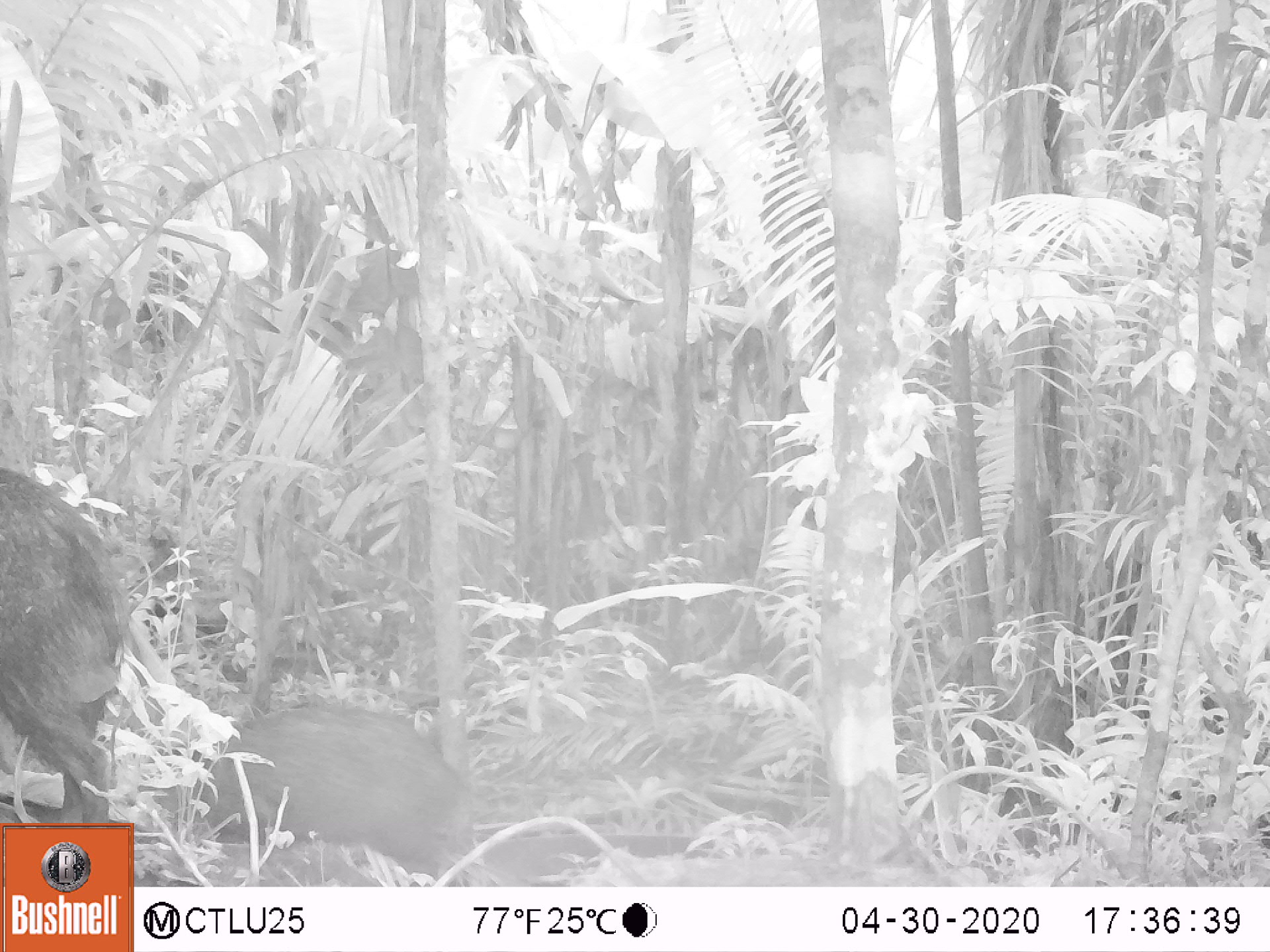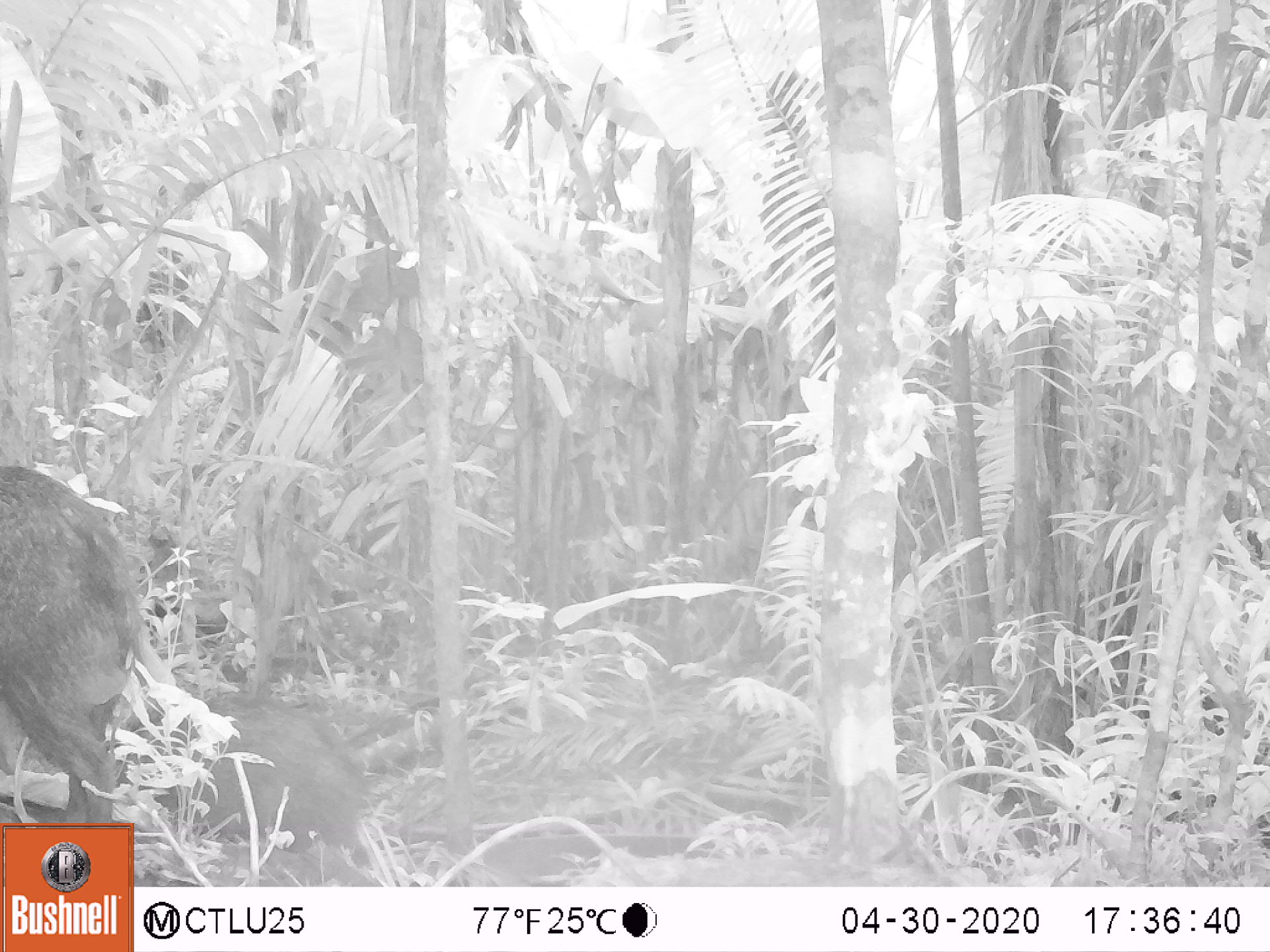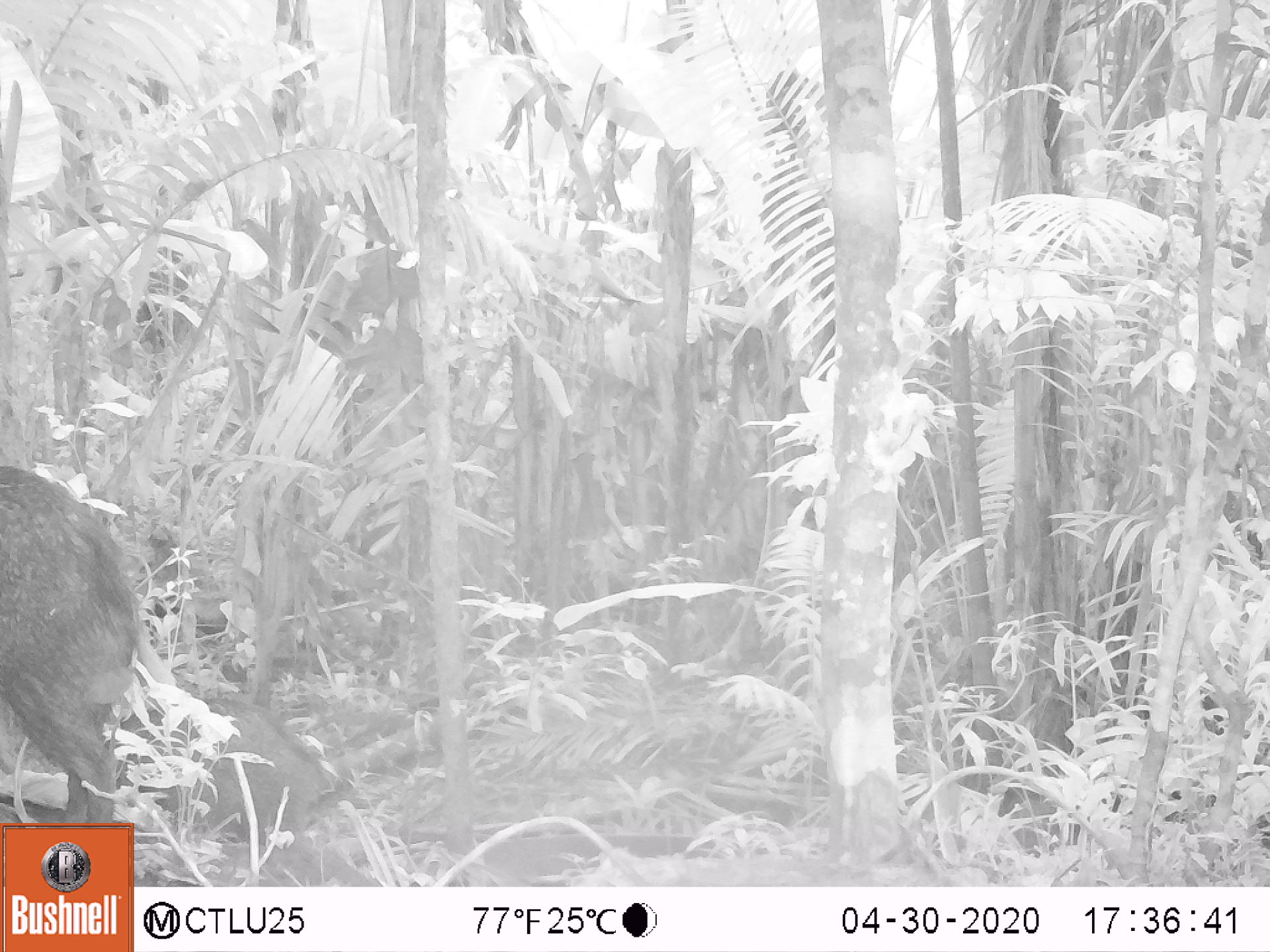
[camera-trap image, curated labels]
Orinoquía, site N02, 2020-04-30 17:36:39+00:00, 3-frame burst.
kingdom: Animalia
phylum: Chordata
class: Mammalia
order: Artiodactyla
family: Tayassuidae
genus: Pecari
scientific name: Pecari tajacu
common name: collared peccary